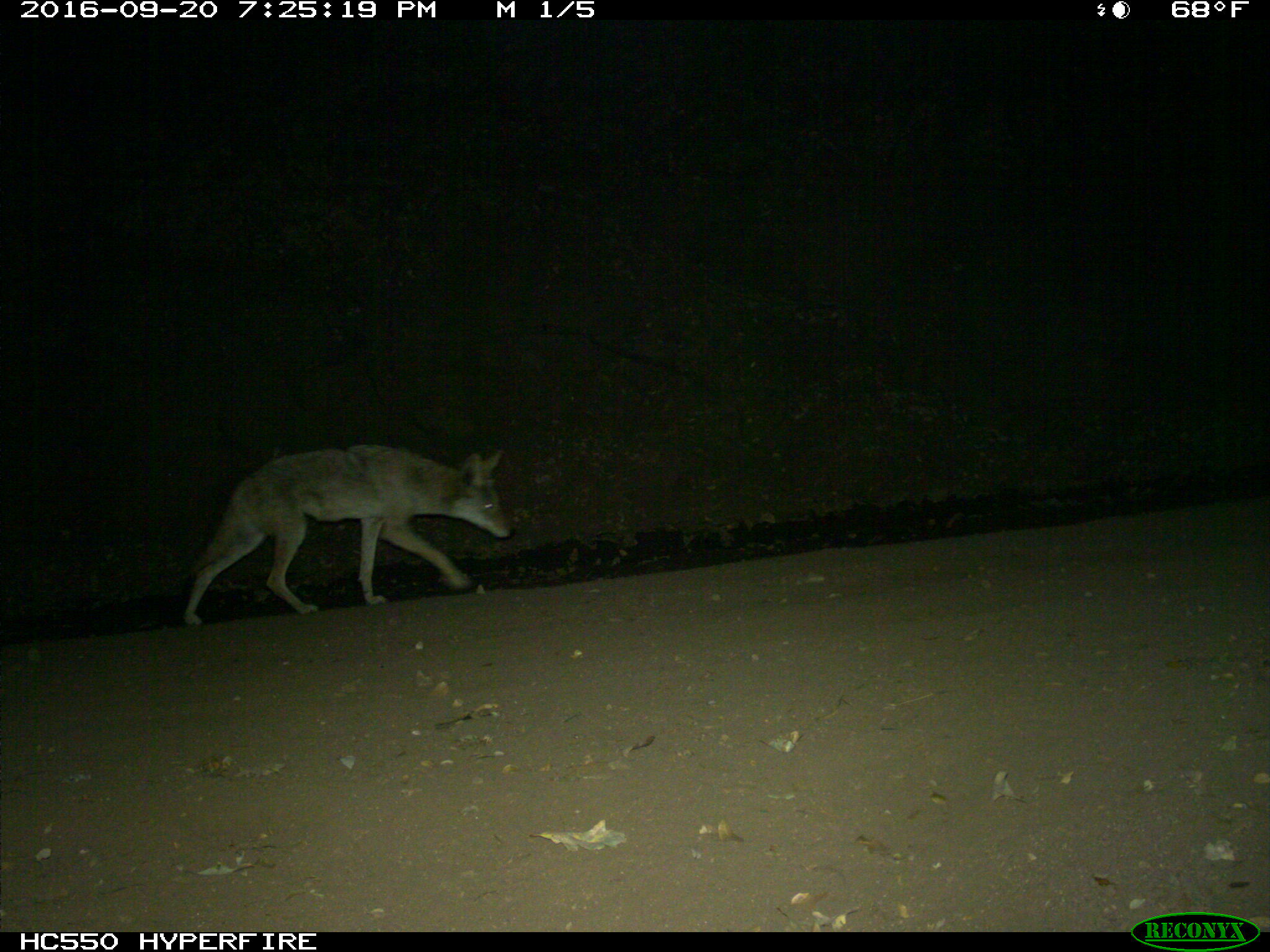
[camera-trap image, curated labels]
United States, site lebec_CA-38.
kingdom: Animalia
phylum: Chordata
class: Mammalia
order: Carnivora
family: Canidae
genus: Canis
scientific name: Canis latrans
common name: coyote